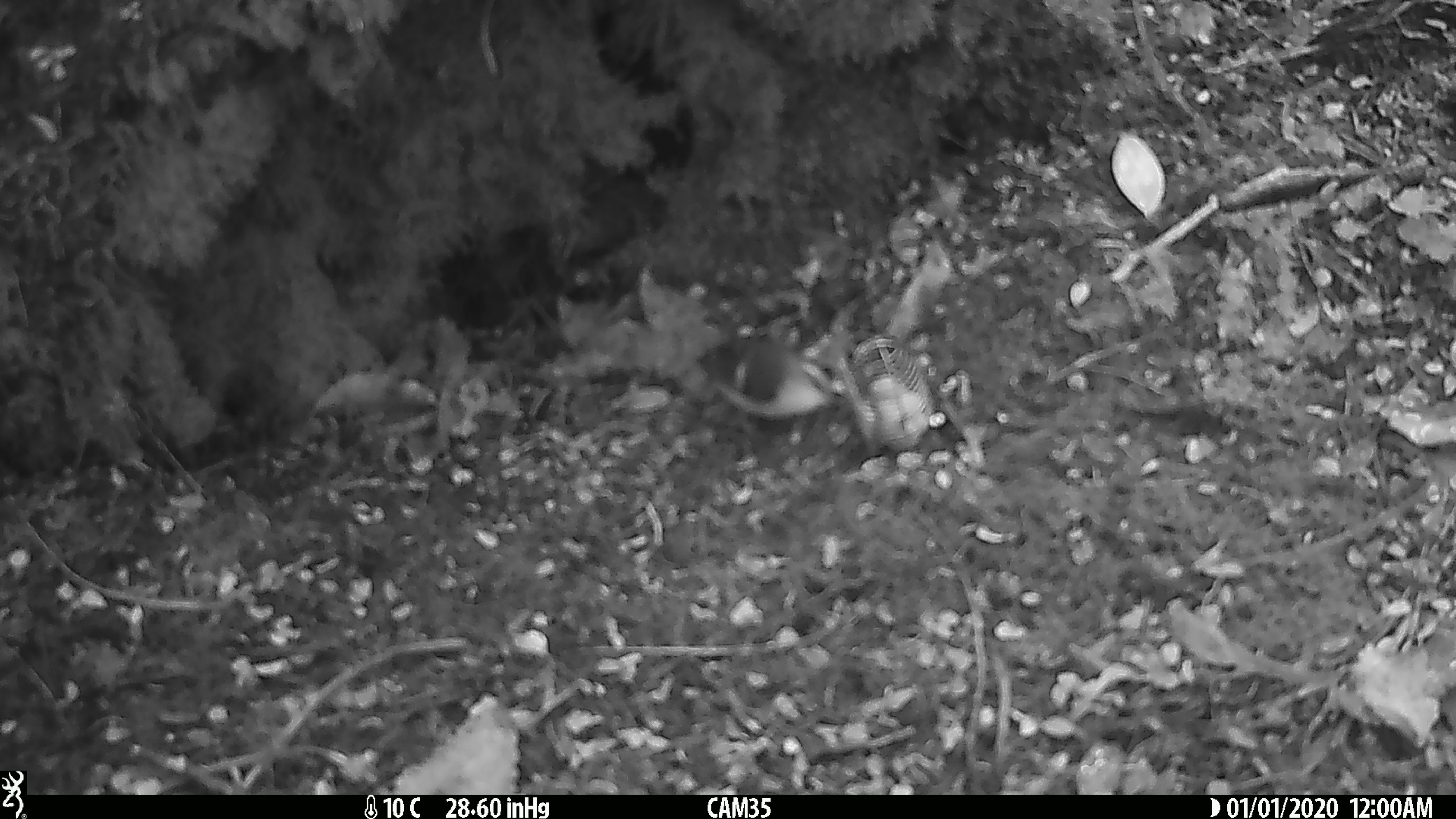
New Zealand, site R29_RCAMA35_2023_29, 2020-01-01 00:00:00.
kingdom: Animalia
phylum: Chordata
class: Aves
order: Passeriformes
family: Acanthisittidae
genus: Acanthisitta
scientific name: Acanthisitta chloris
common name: rifleman